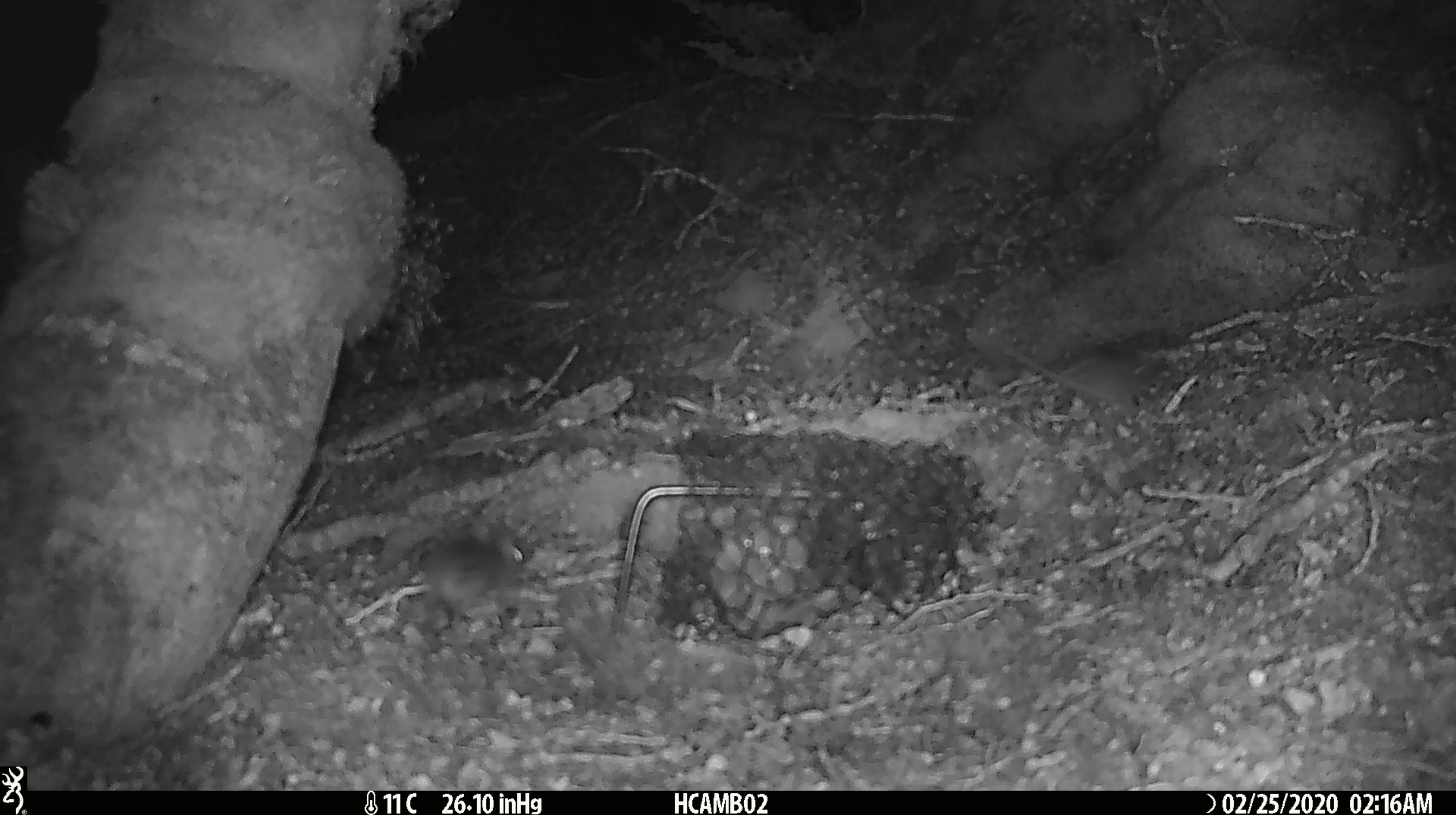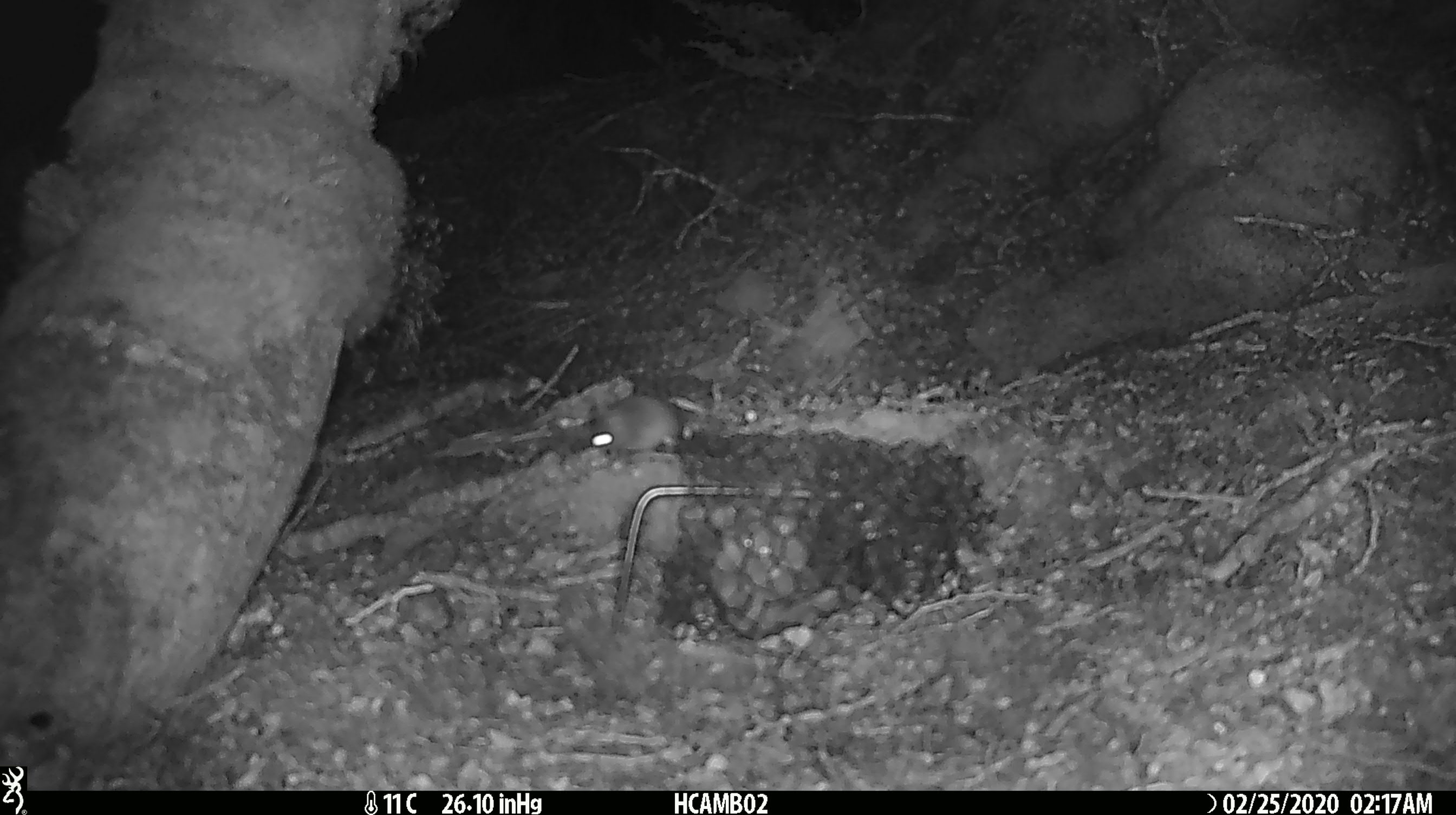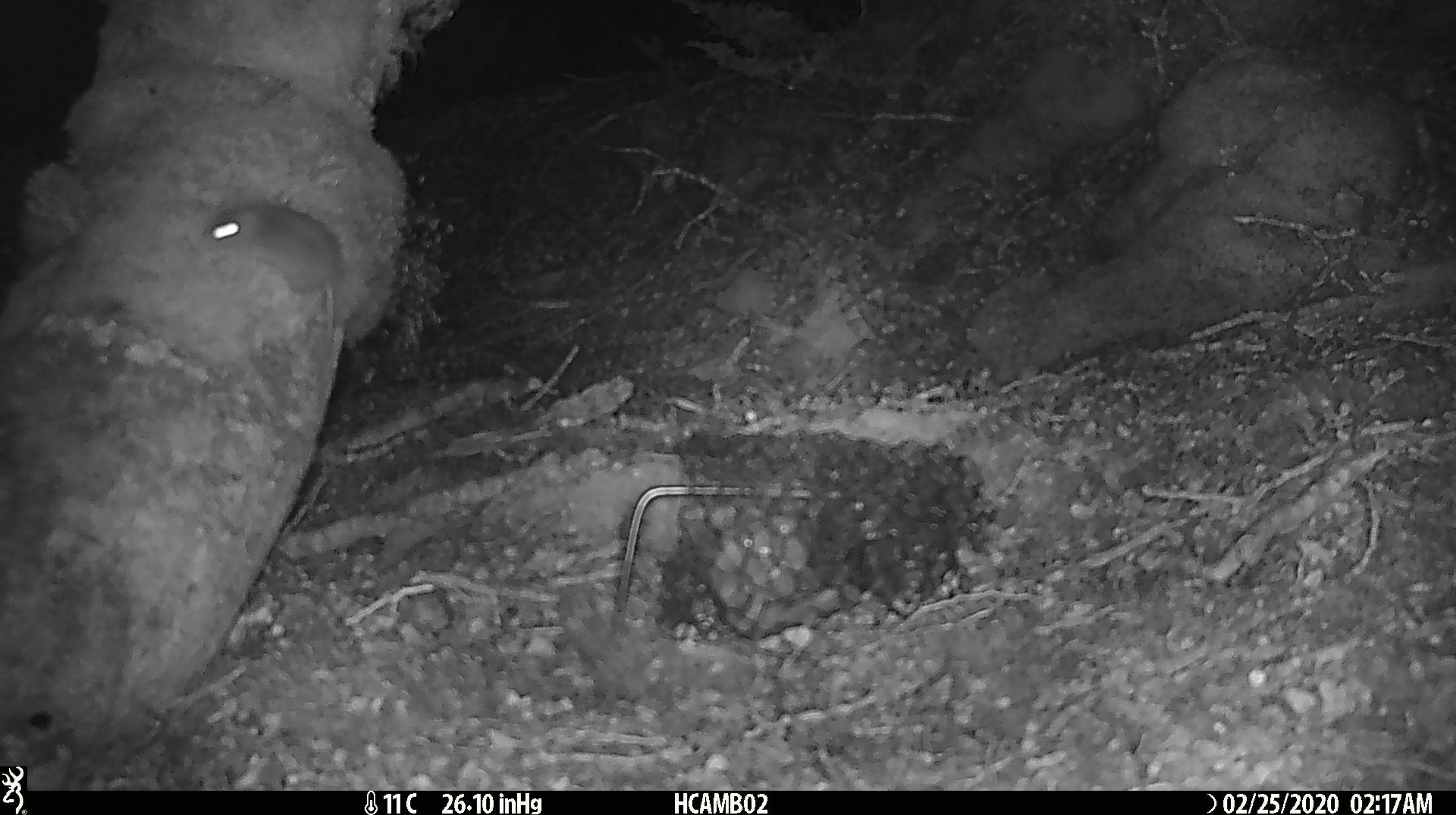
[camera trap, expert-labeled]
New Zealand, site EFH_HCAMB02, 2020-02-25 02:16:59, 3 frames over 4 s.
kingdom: Animalia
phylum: Chordata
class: Mammalia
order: Rodentia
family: Muridae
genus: Mus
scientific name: Mus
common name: mouse